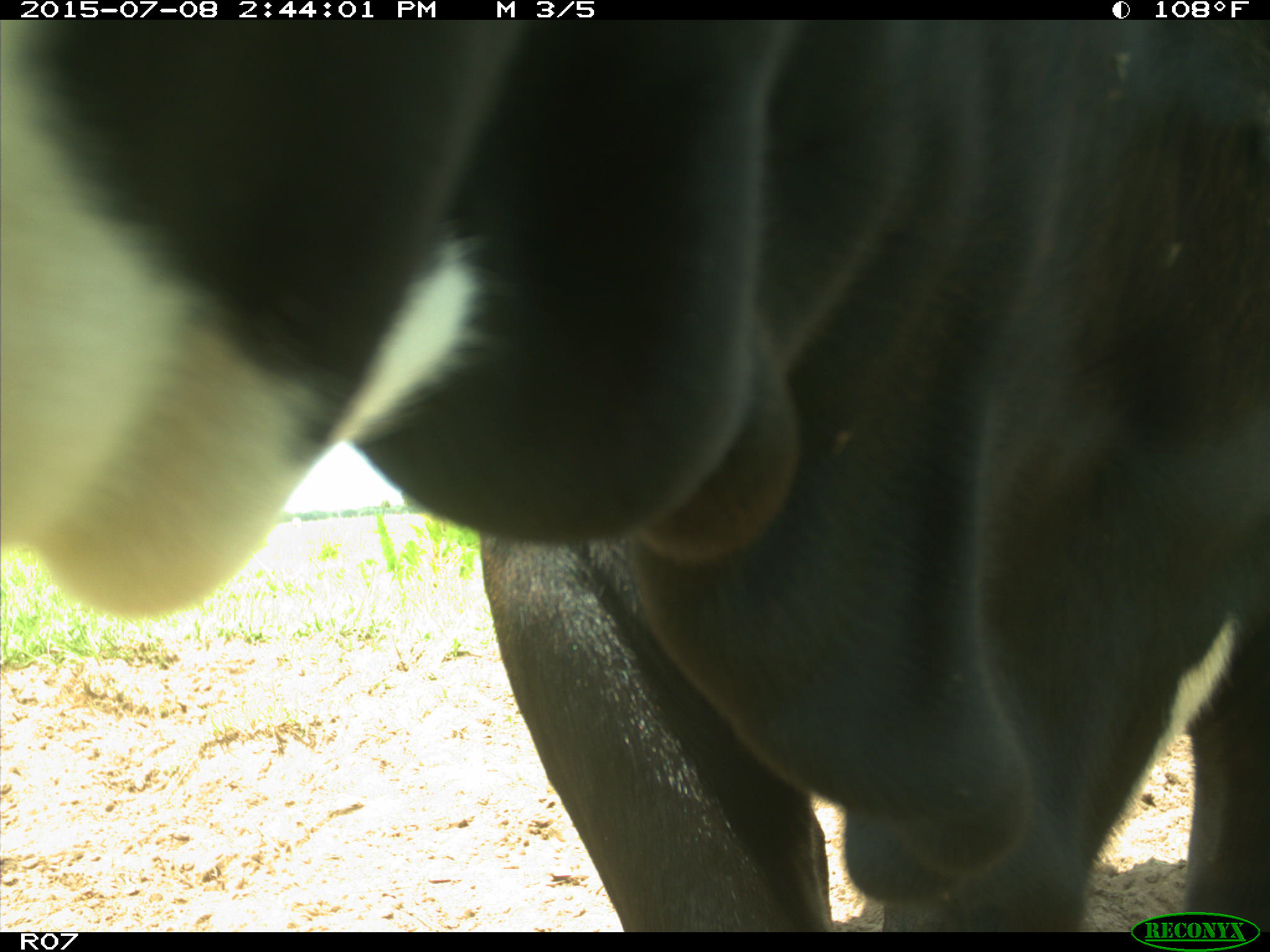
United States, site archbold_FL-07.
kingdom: Animalia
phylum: Chordata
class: Mammalia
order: Artiodactyla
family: Bovidae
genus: Bos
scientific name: Bos taurus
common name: domestic cow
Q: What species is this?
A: Bos taurus (domestic cow).